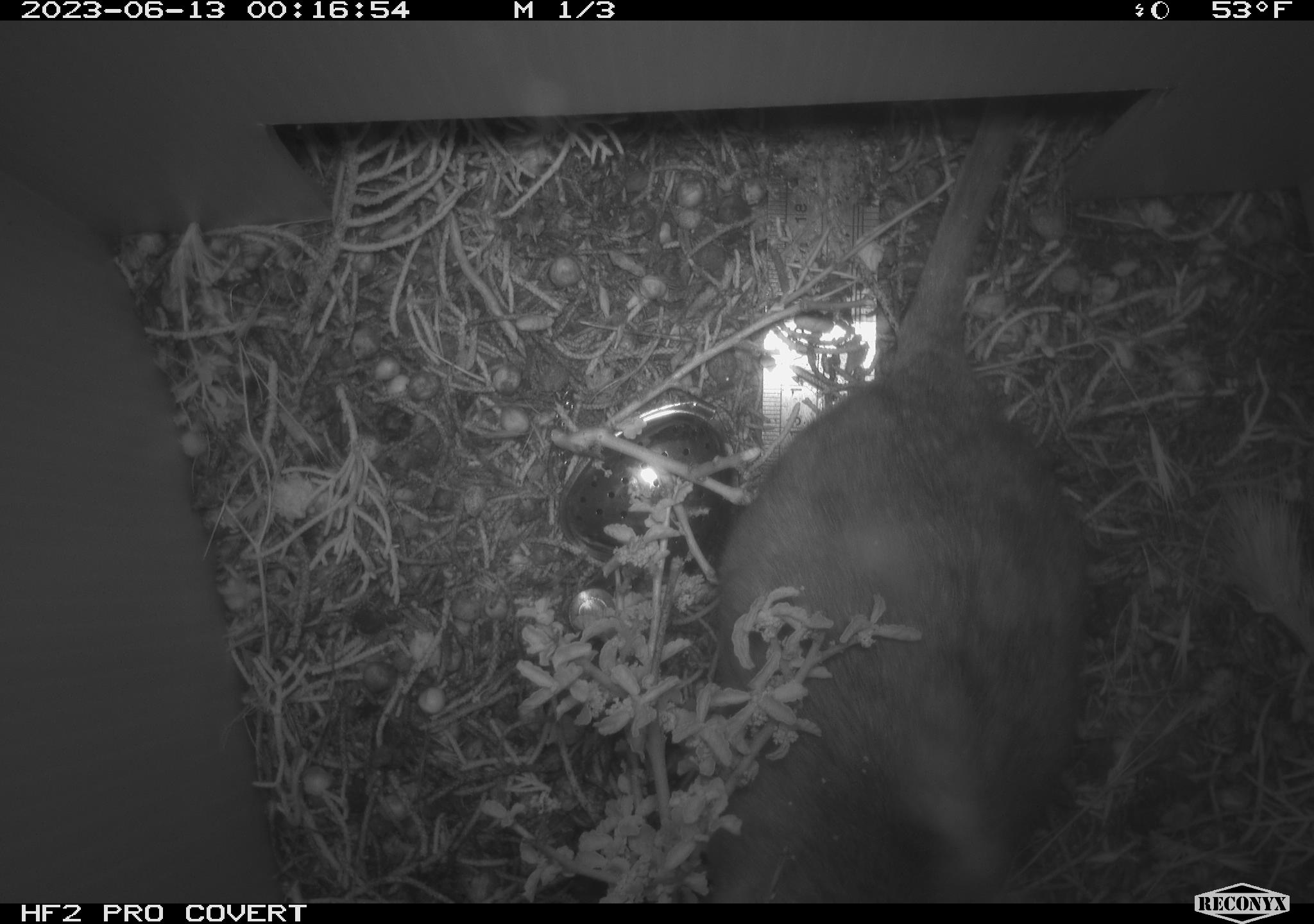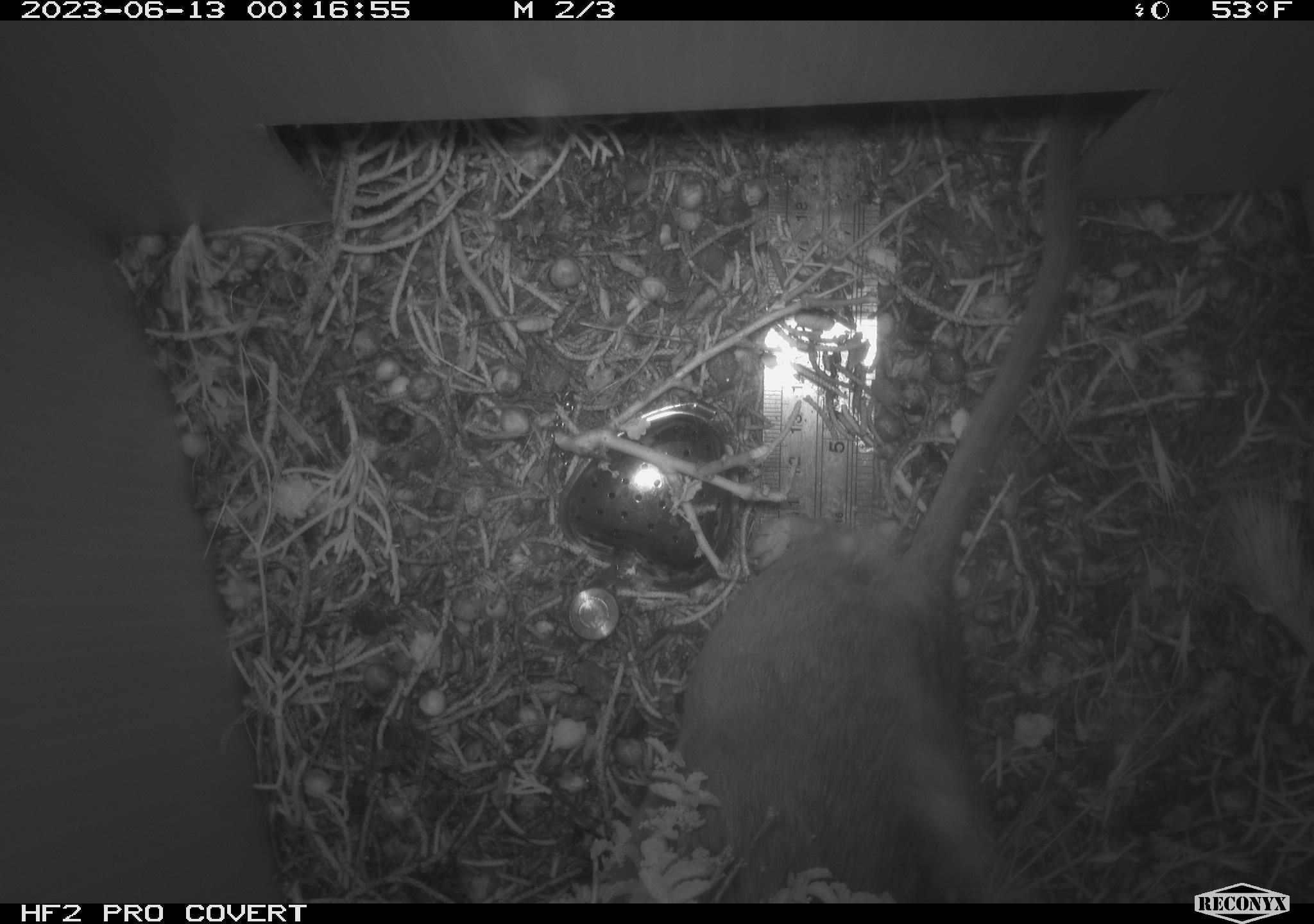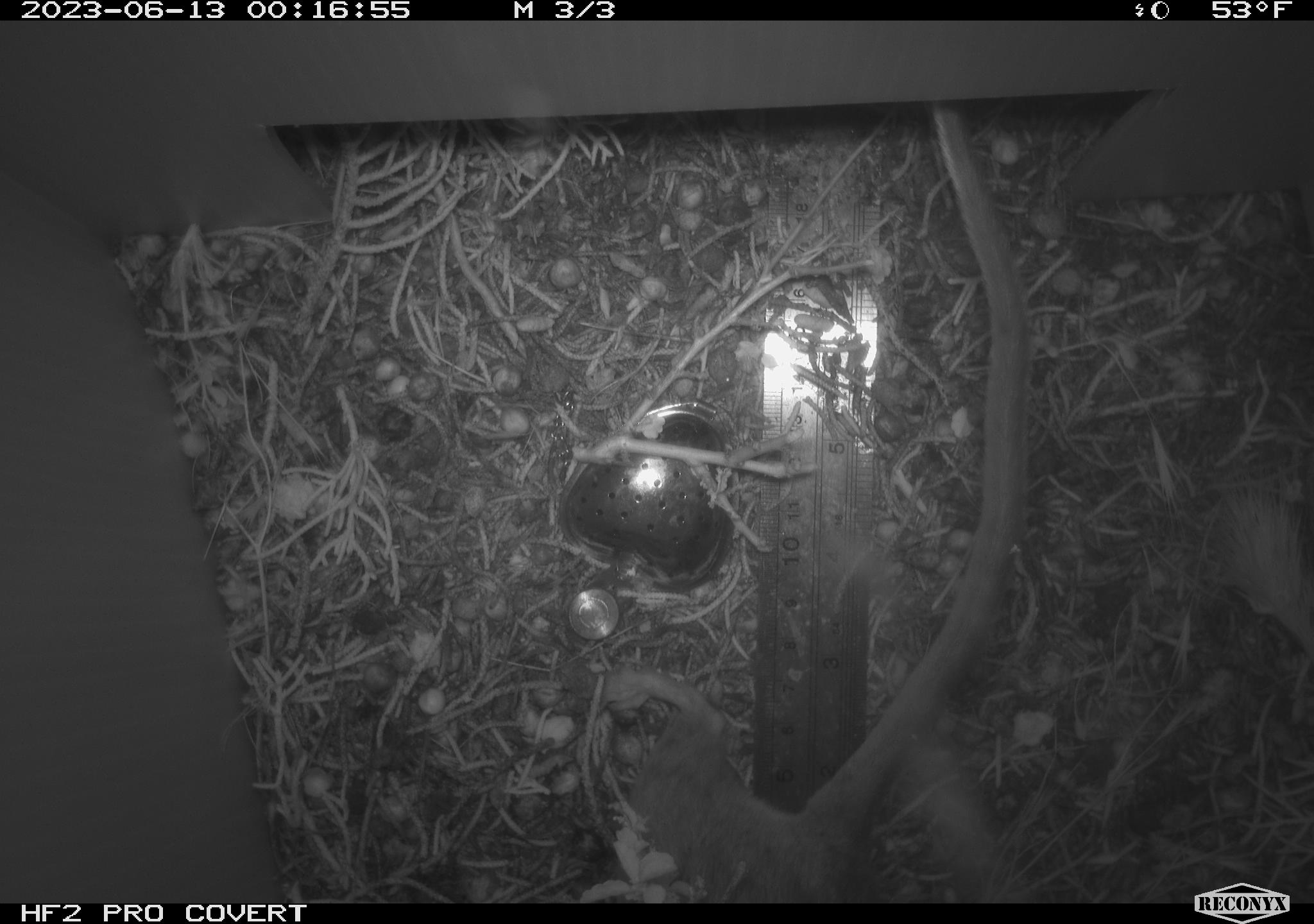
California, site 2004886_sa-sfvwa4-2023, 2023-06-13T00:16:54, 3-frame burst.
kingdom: Animalia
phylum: Chordata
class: Mammalia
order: Rodentia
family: Cricetidae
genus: Neotoma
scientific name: Neotoma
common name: pack rat or woodrat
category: neotoma species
Neotoma species (pack rat or woodrat) (Neotoma).